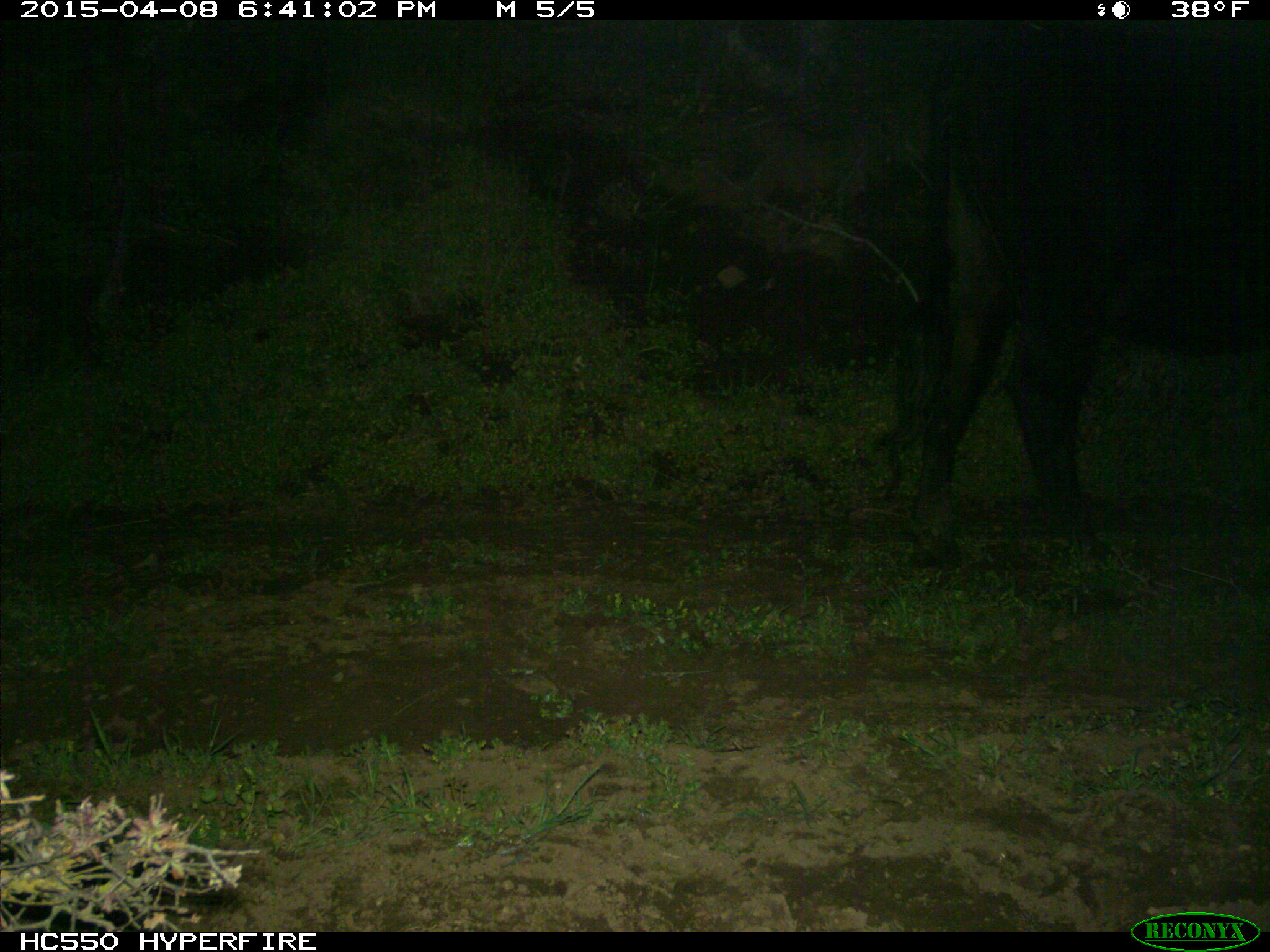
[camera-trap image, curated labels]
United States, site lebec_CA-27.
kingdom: Animalia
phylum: Chordata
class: Mammalia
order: Artiodactyla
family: Bovidae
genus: Bos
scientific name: Bos taurus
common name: domestic cow